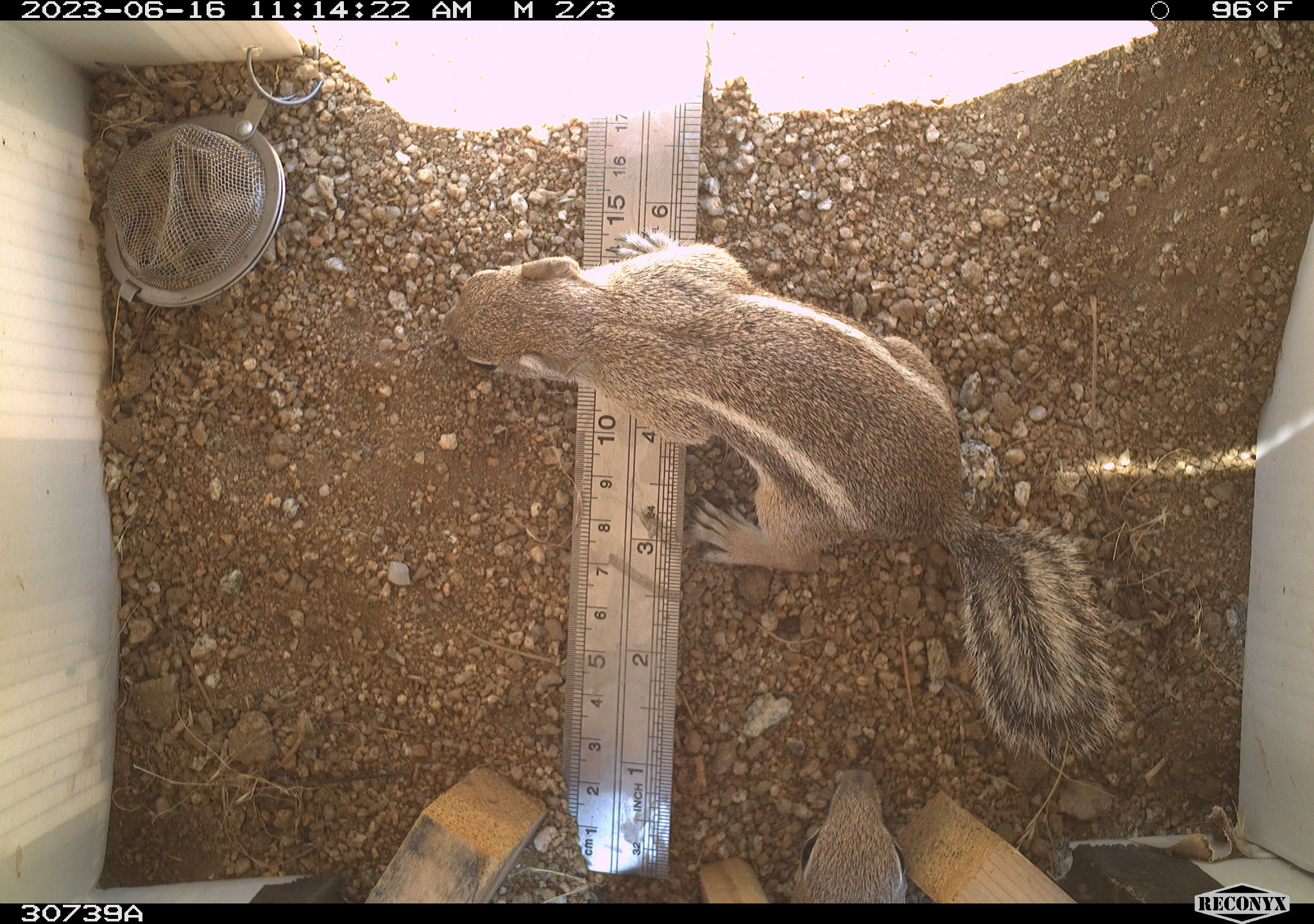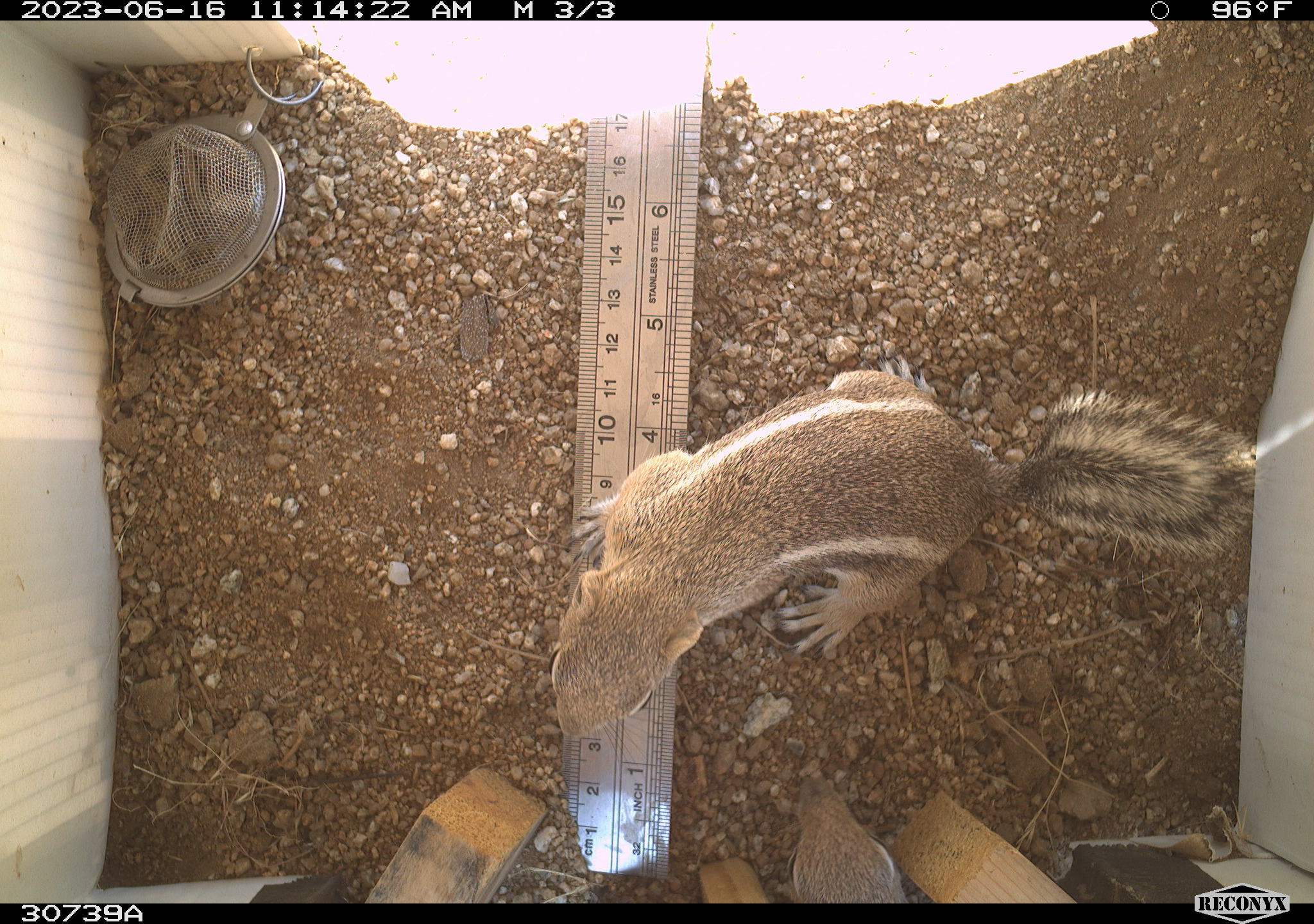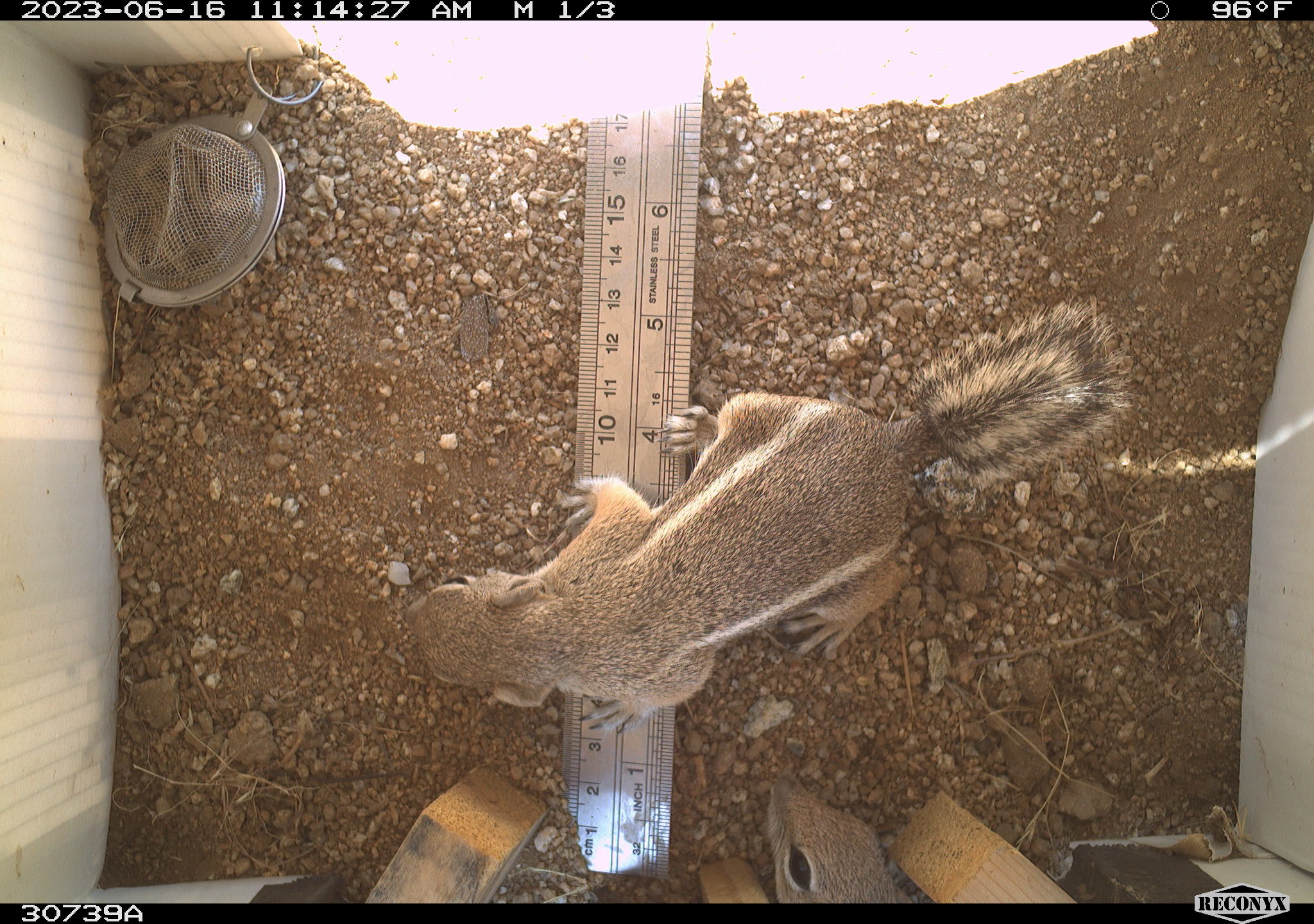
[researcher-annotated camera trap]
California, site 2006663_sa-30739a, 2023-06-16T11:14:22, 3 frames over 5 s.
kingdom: Animalia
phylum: Chordata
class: Mammalia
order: Rodentia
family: Sciuridae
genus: Ammospermophilus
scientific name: Ammospermophilus leucurus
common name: white-tailed antelope squirrel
White-tailed antelope squirrel (Ammospermophilus leucurus).